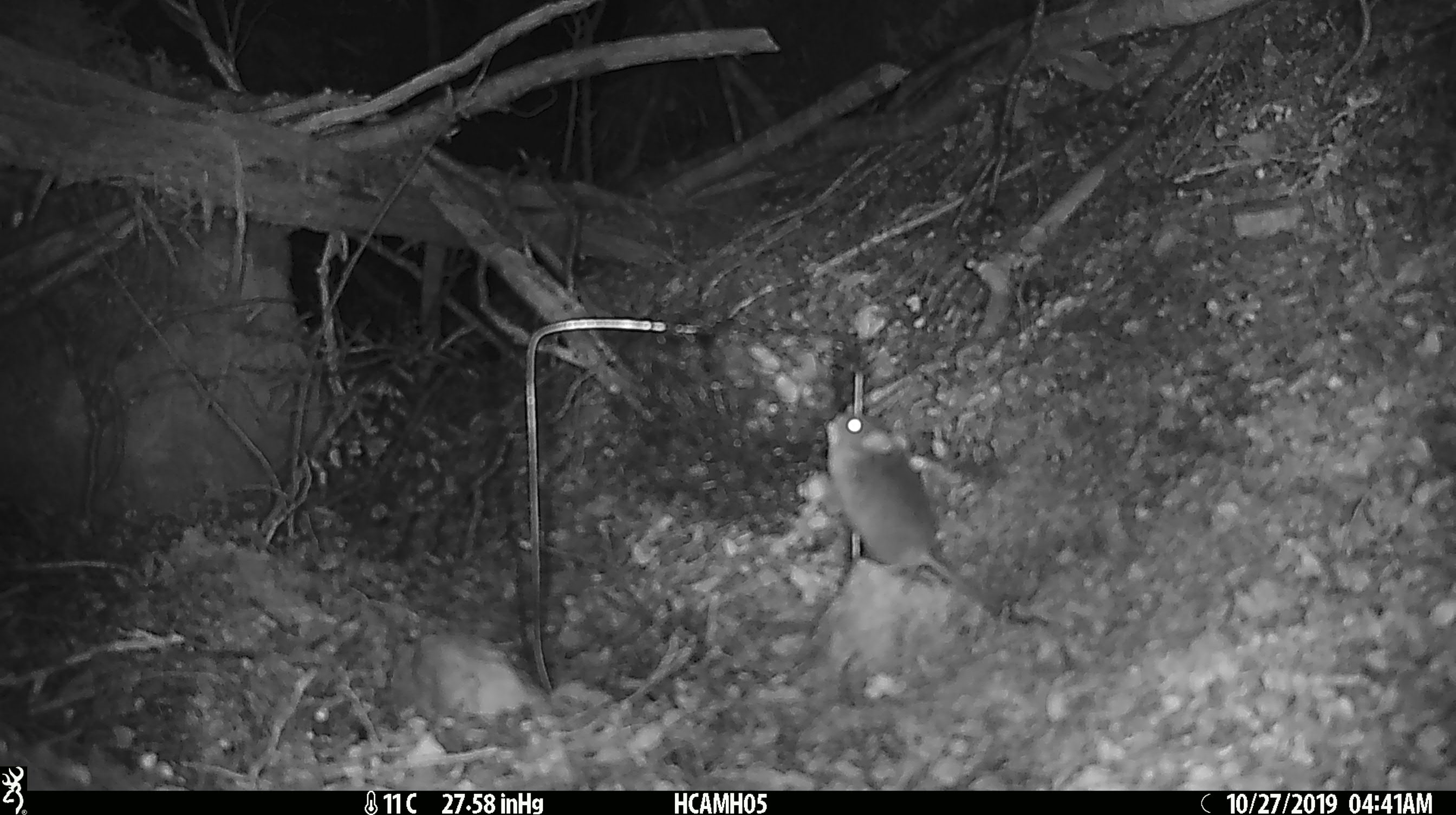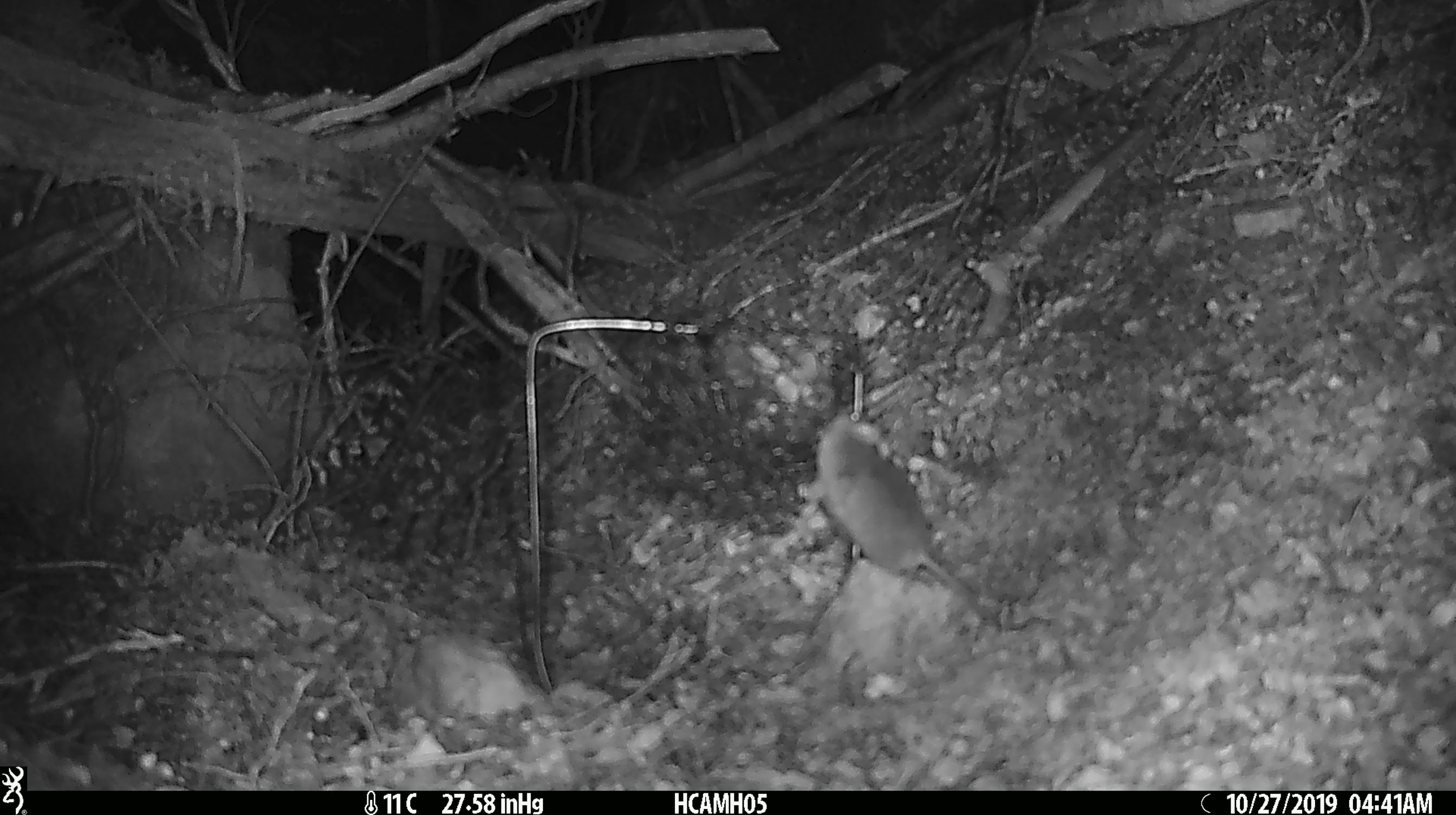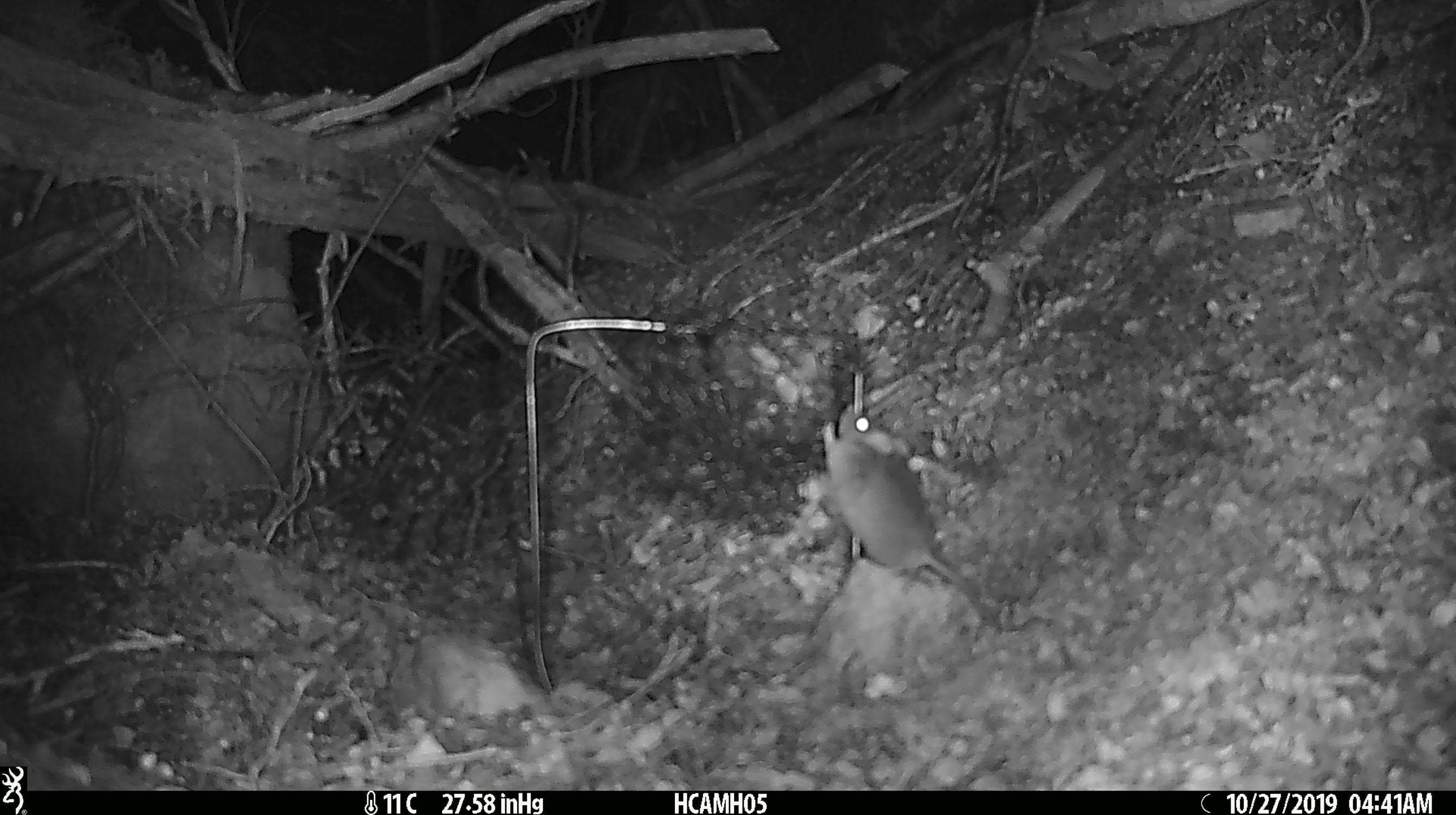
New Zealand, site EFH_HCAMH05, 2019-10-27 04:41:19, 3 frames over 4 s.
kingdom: Animalia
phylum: Chordata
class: Mammalia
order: Rodentia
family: Muridae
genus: Mus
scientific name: Mus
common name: mouse